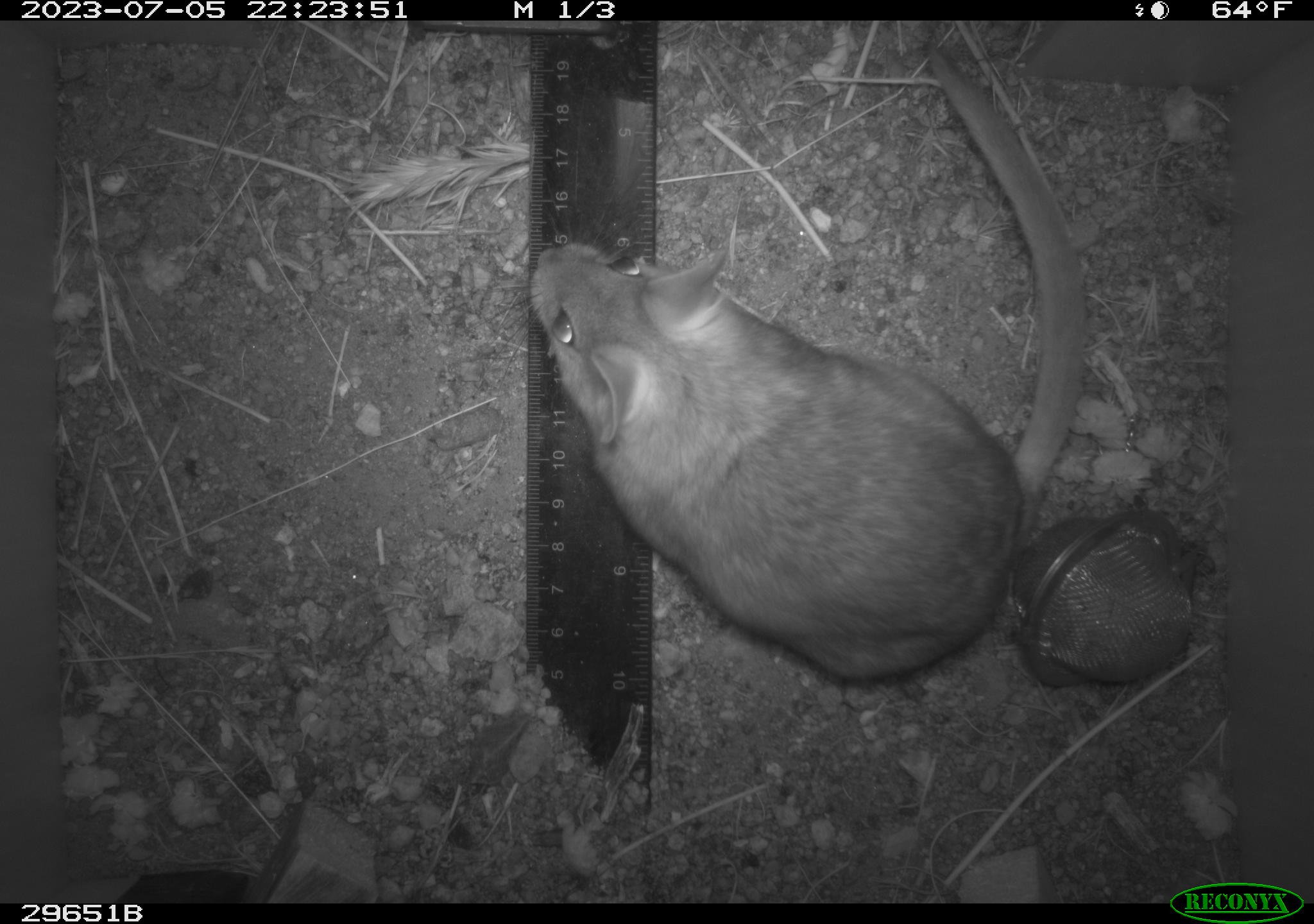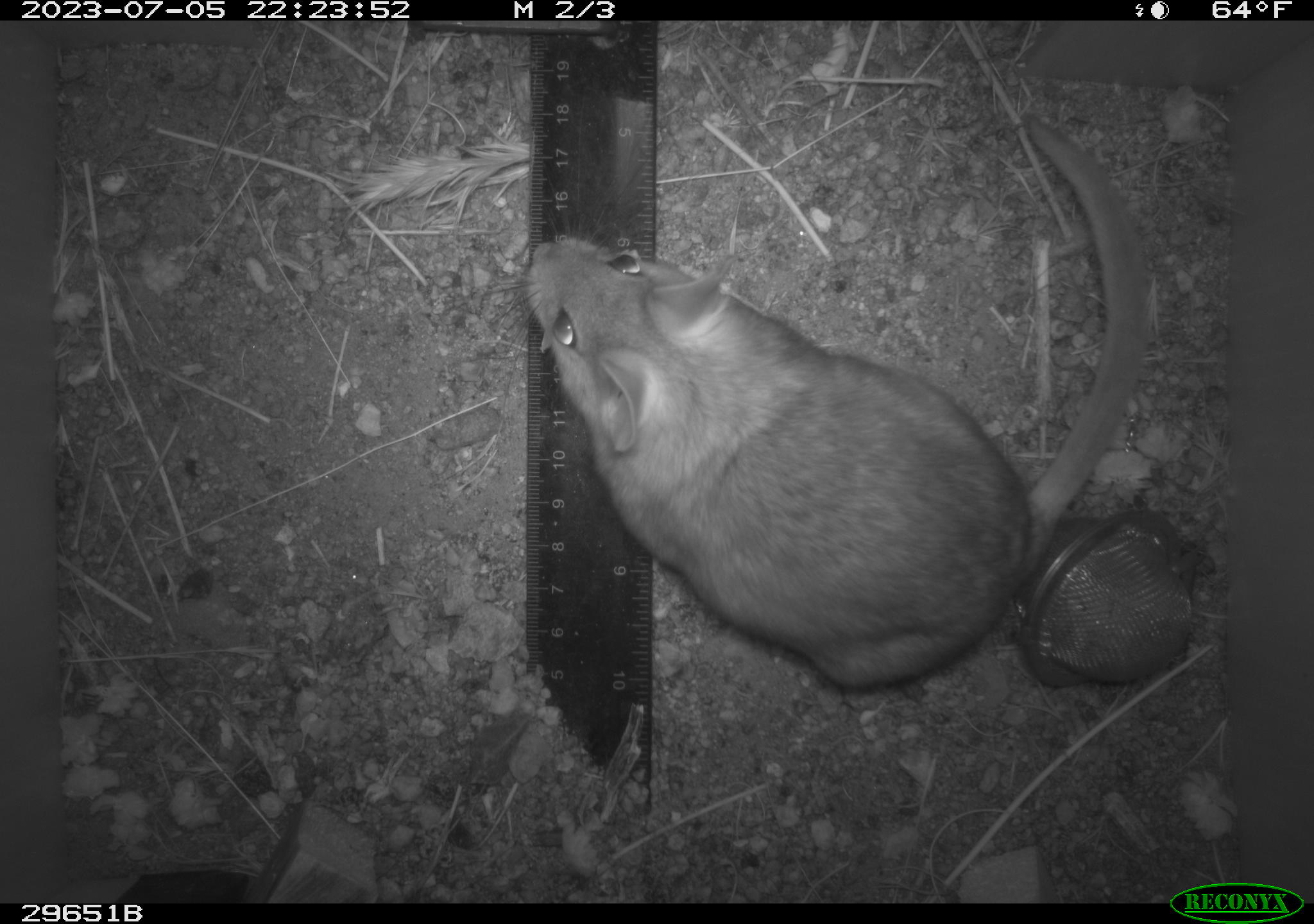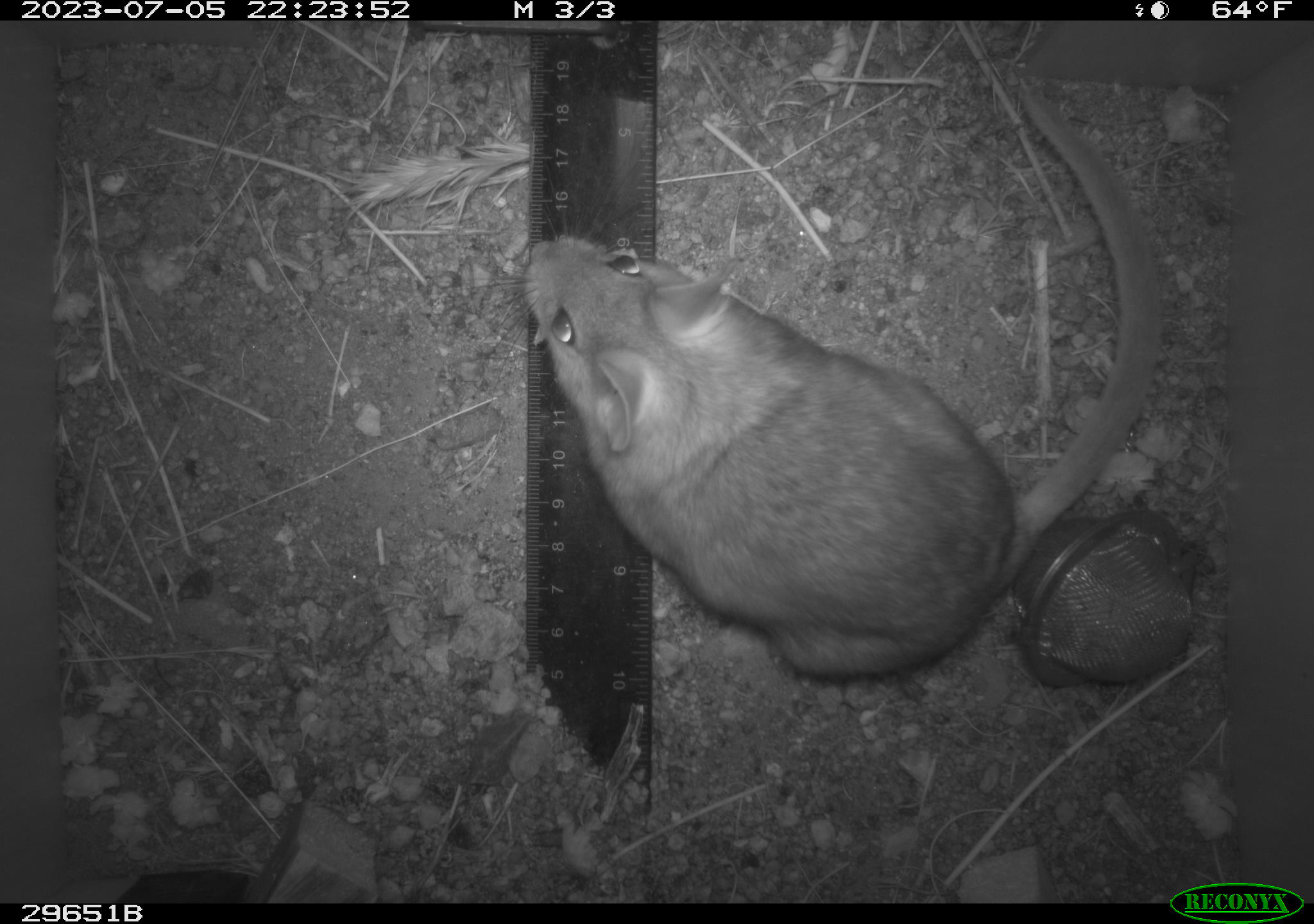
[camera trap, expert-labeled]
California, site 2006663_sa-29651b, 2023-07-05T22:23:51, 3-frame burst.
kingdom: Animalia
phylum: Chordata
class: Mammalia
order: Rodentia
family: Cricetidae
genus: Neotoma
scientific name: Neotoma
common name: pack rat or woodrat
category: neotoma species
Neotoma species (pack rat or woodrat) (Neotoma).